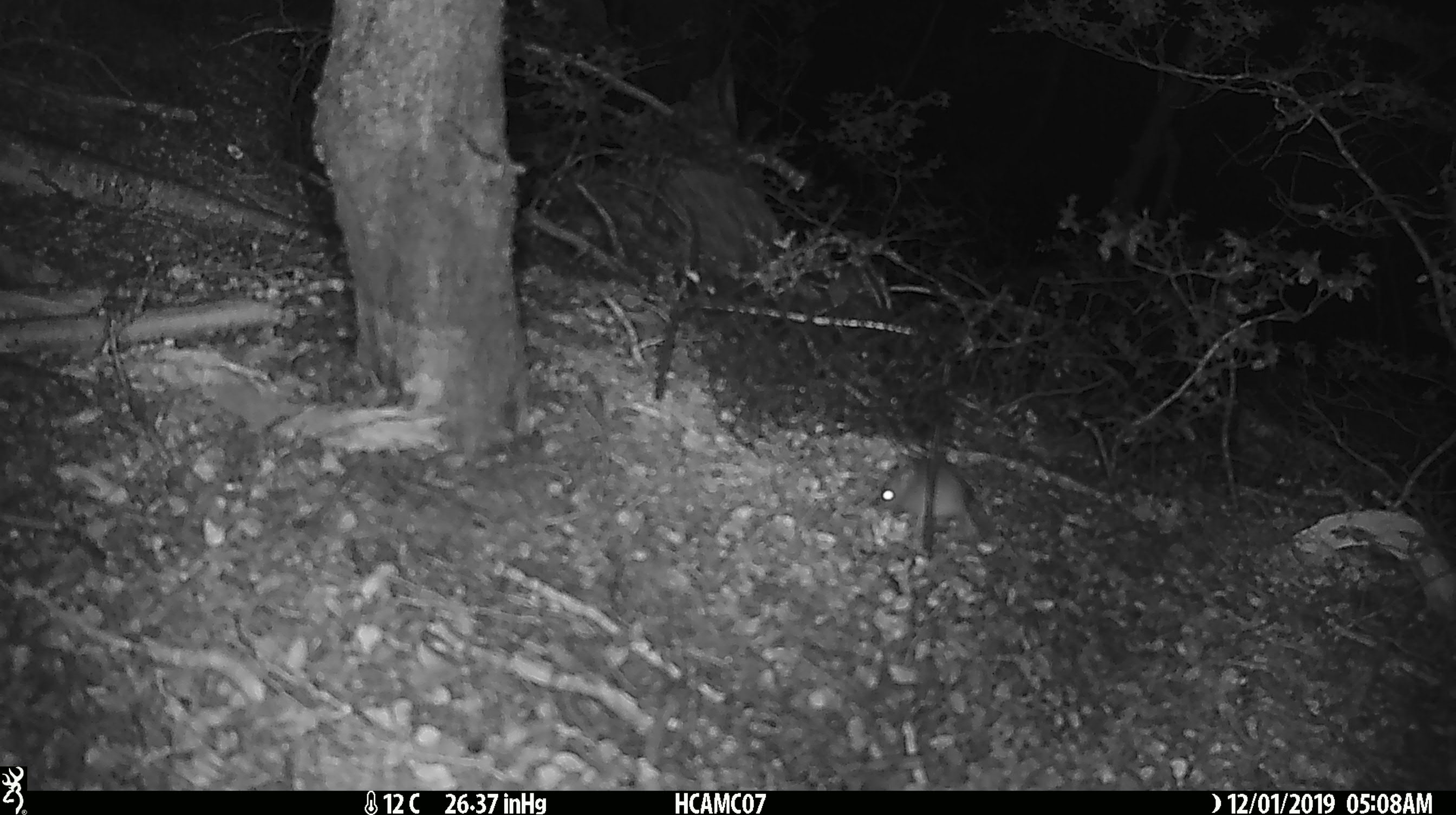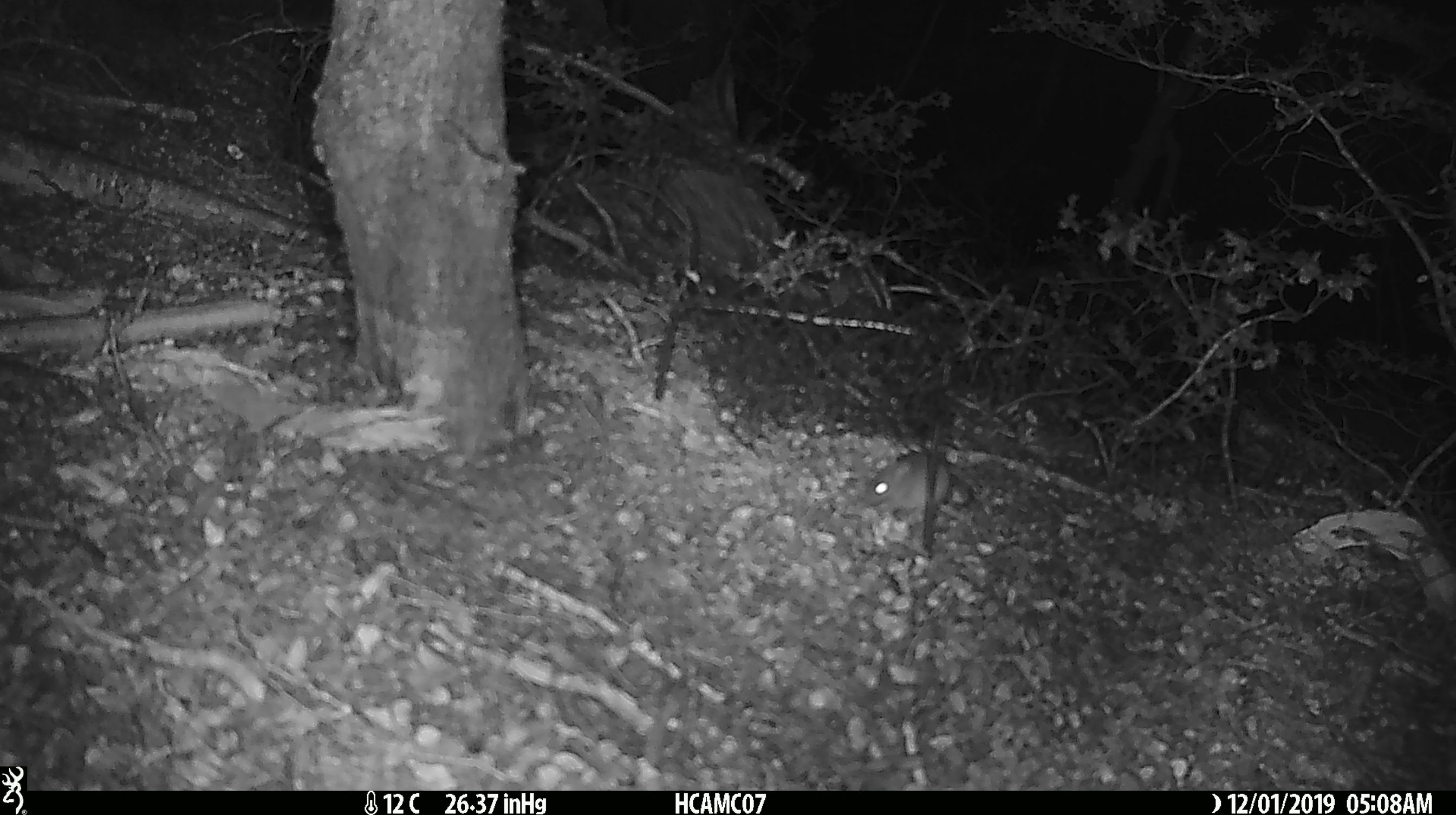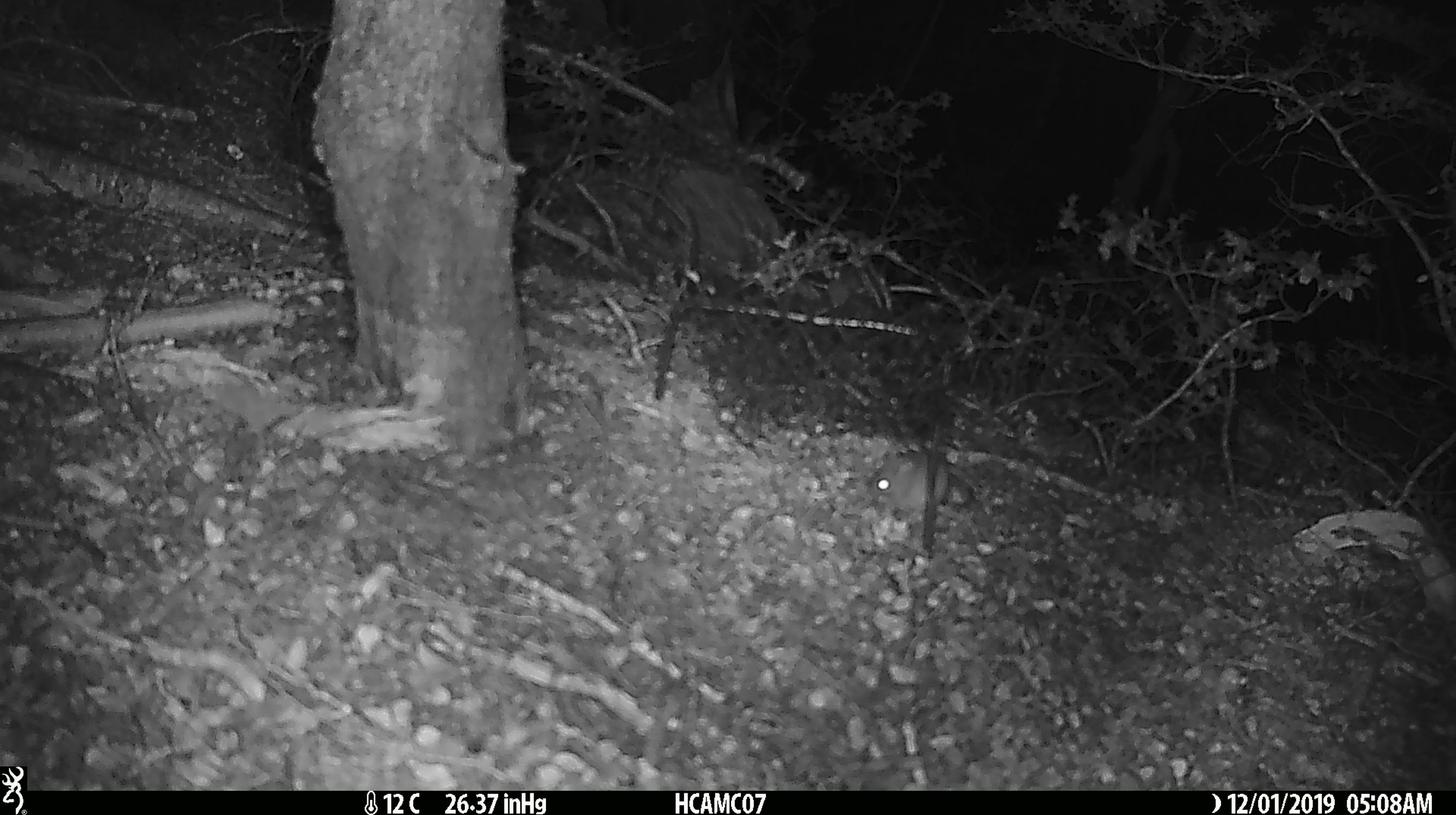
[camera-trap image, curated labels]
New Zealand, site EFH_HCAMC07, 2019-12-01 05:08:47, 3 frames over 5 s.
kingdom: Animalia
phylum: Chordata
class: Mammalia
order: Rodentia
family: Muridae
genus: Mus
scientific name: Mus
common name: mouse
Mouse (Mus).